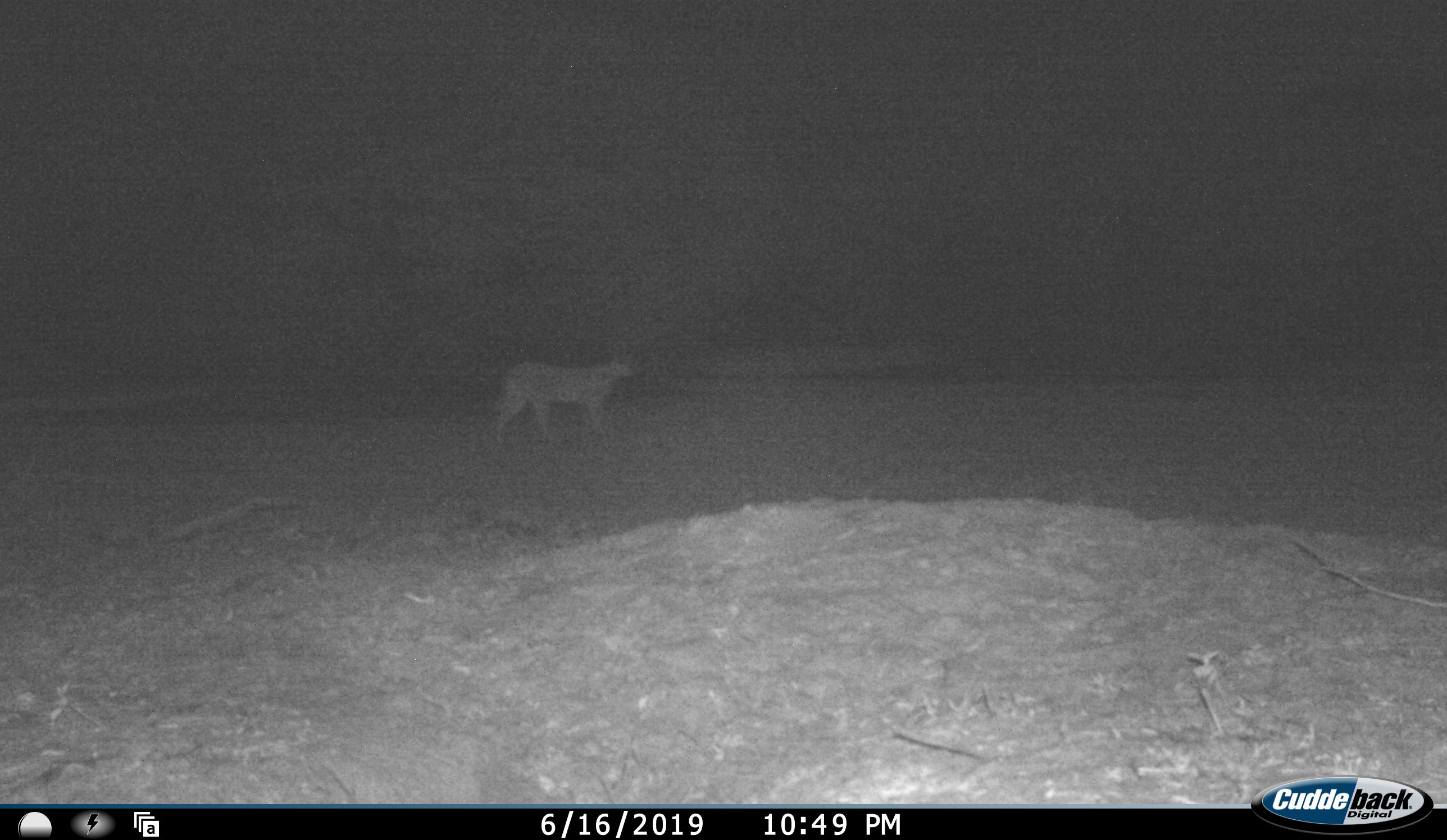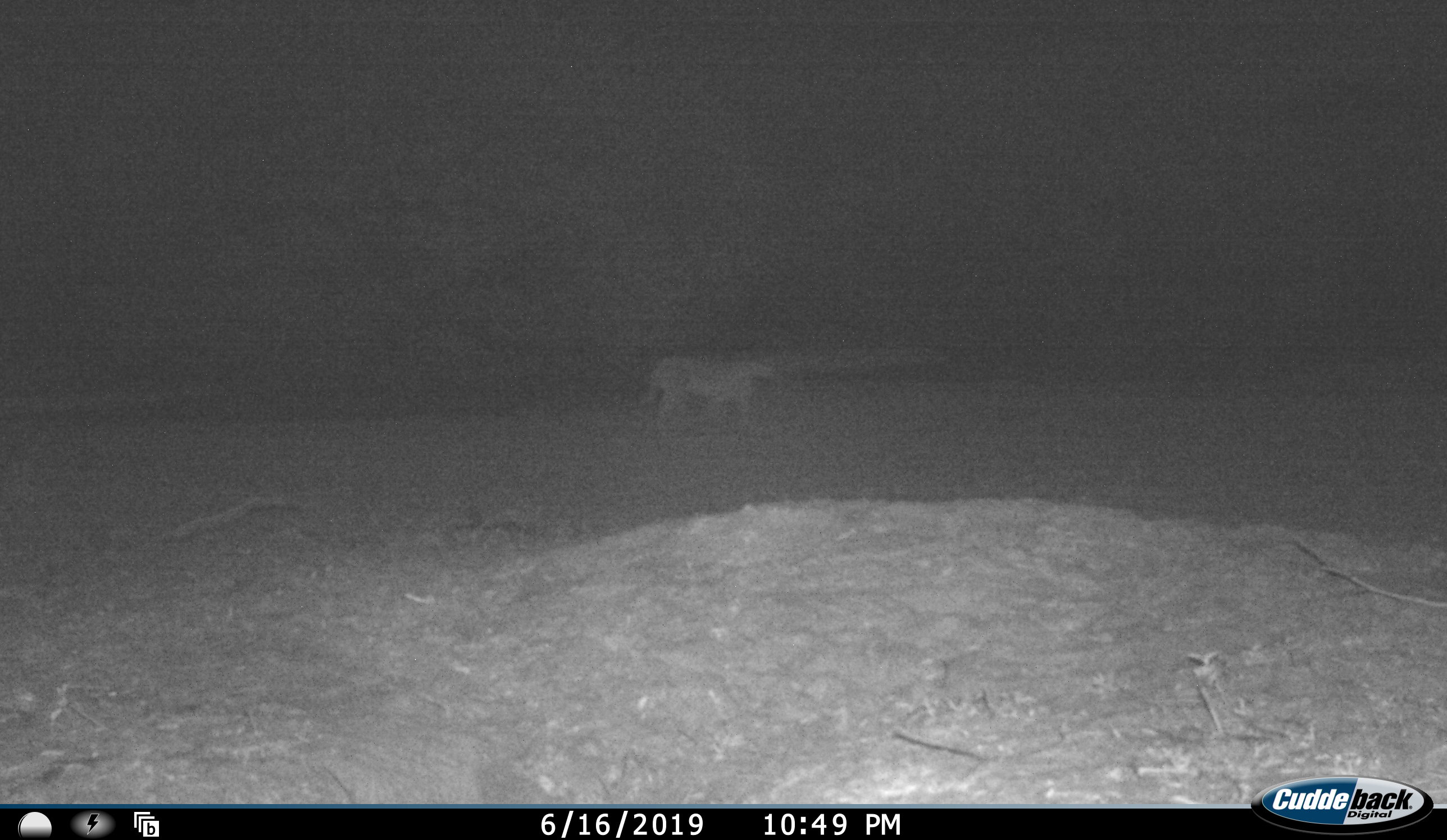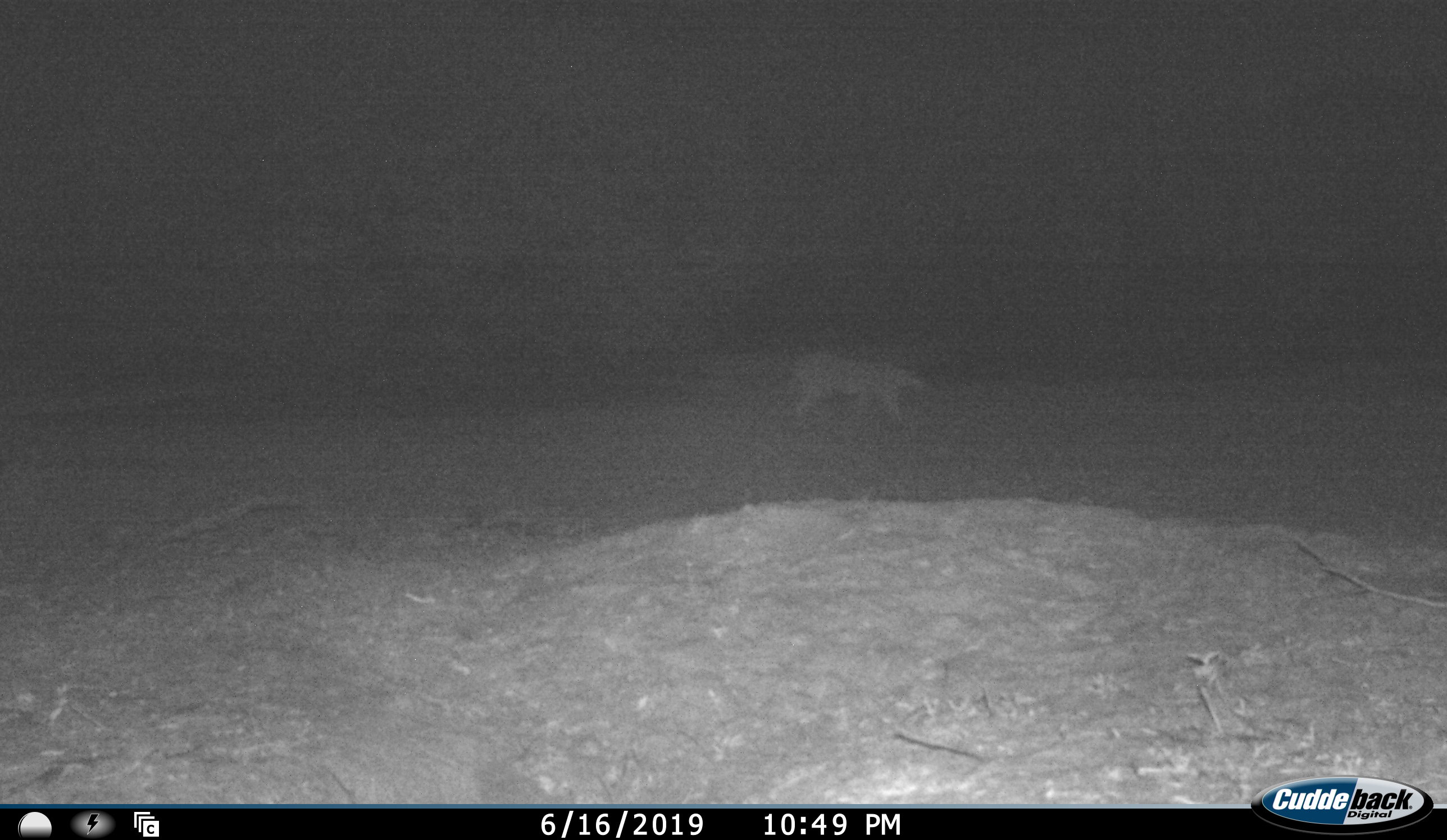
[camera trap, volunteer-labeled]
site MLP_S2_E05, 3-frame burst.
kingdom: Animalia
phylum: Chordata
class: Mammalia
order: Carnivora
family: Felidae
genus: Caracal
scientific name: Caracal caracal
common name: caracal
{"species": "caracal (Caracal caracal)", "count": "1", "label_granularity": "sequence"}